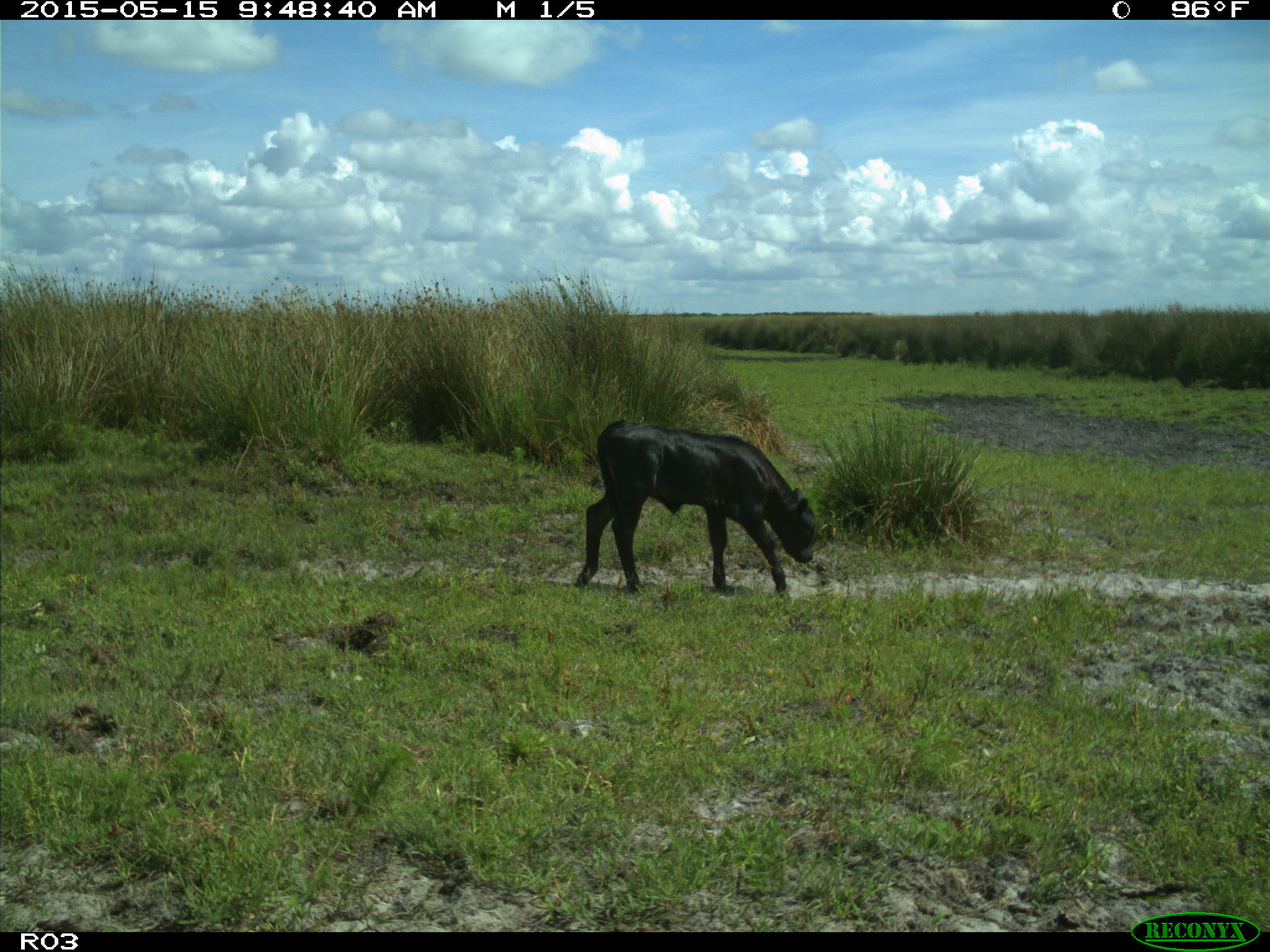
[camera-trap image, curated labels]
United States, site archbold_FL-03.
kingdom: Animalia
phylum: Chordata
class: Mammalia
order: Artiodactyla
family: Bovidae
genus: Bos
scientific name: Bos taurus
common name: domestic cow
Bos taurus (domestic cow).